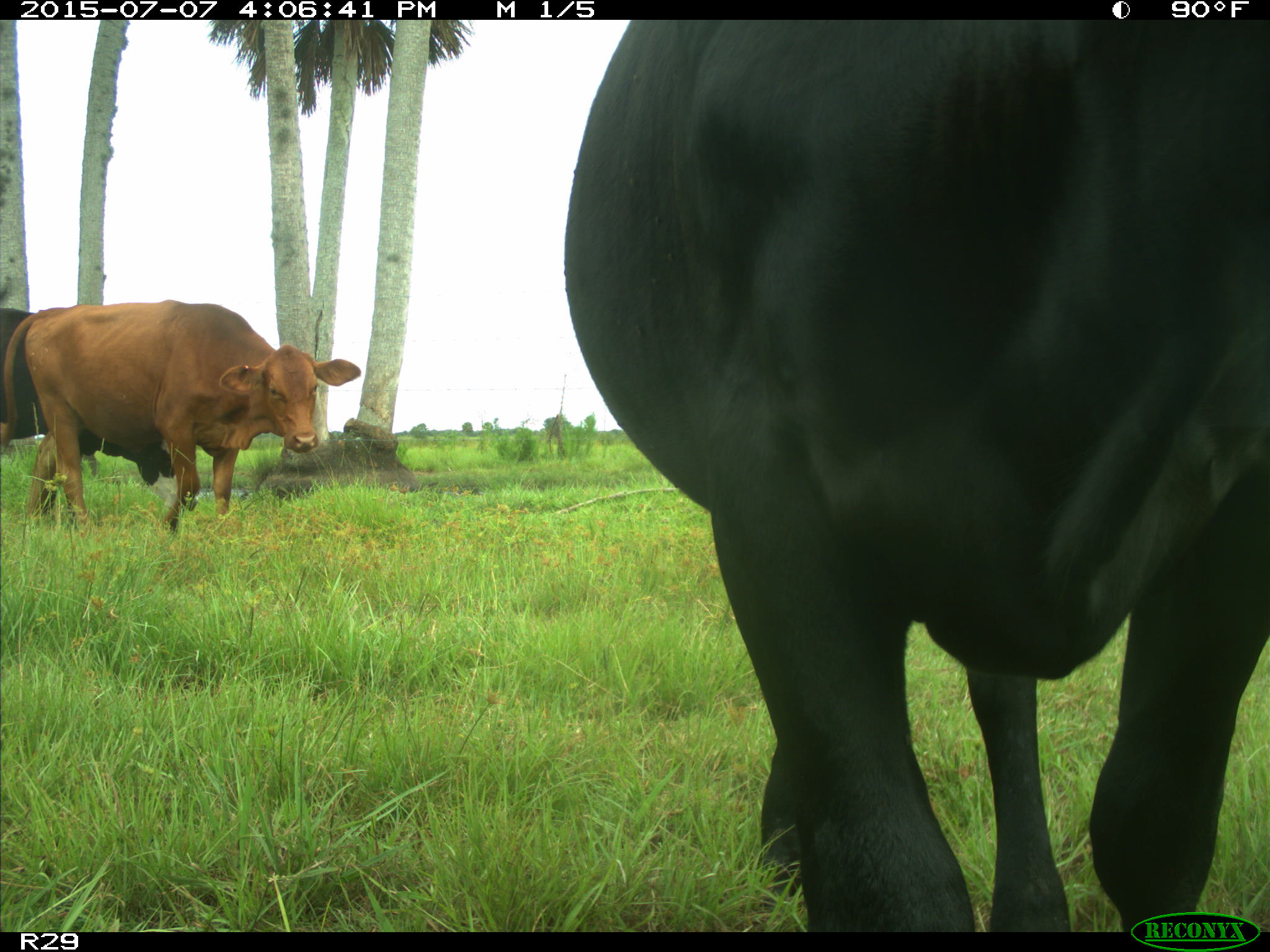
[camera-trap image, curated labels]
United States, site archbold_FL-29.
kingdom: Animalia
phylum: Chordata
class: Mammalia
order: Artiodactyla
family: Bovidae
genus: Bos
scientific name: Bos taurus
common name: domestic cow